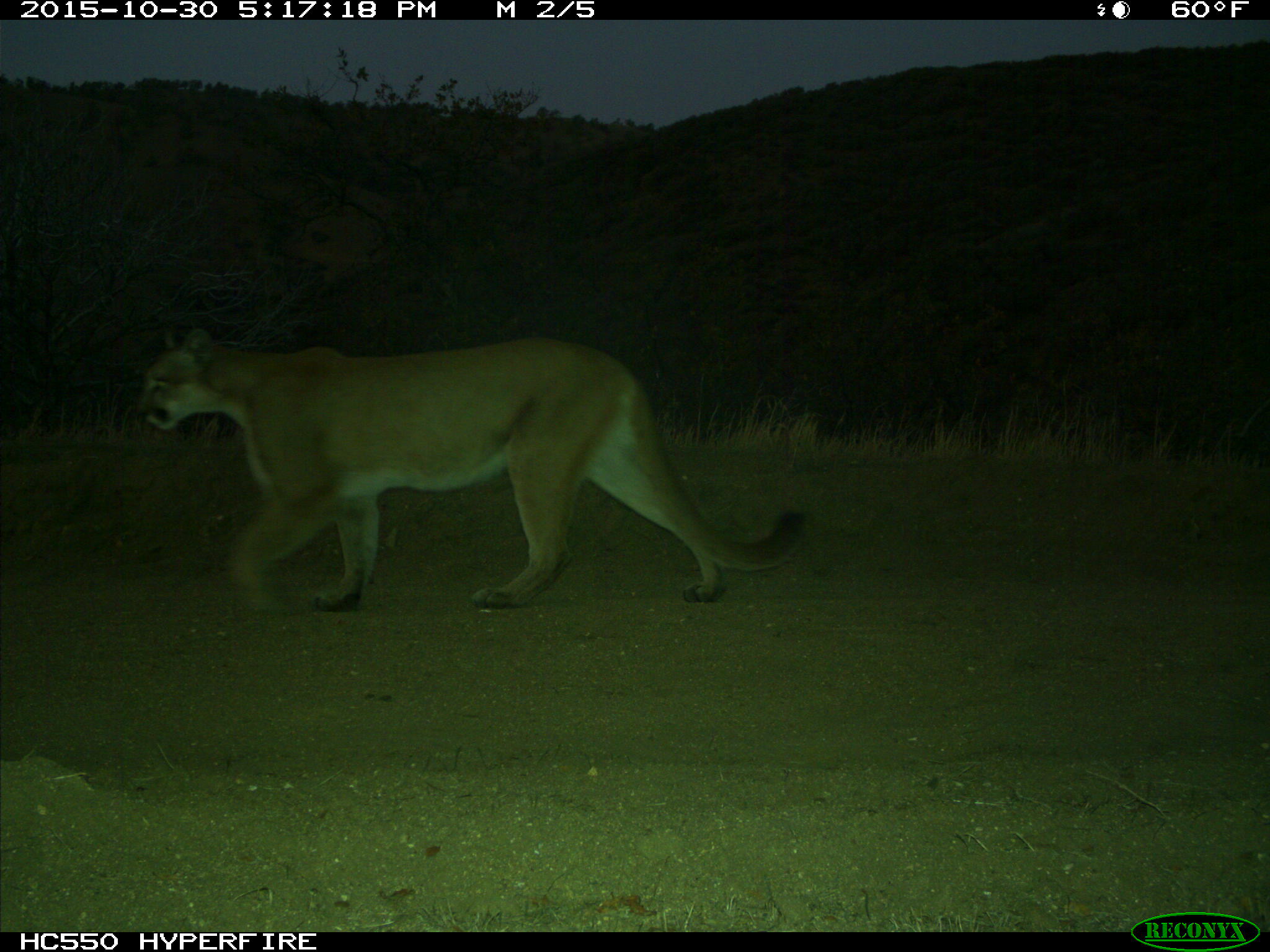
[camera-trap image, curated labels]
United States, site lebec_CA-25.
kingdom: Animalia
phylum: Chordata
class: Mammalia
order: Carnivora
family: Felidae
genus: Puma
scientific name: Puma concolor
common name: mountain lion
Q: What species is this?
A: Puma concolor (mountain lion).